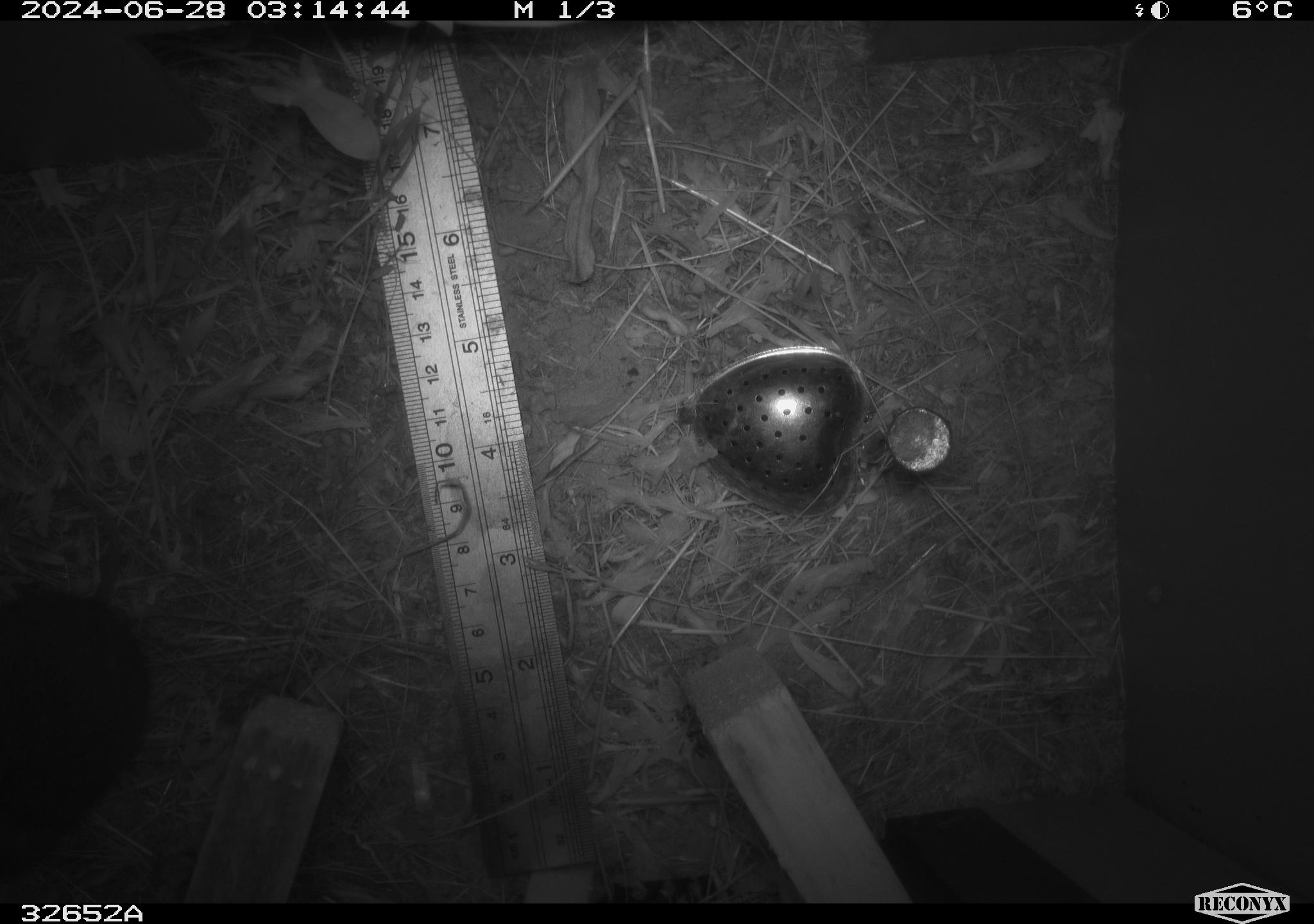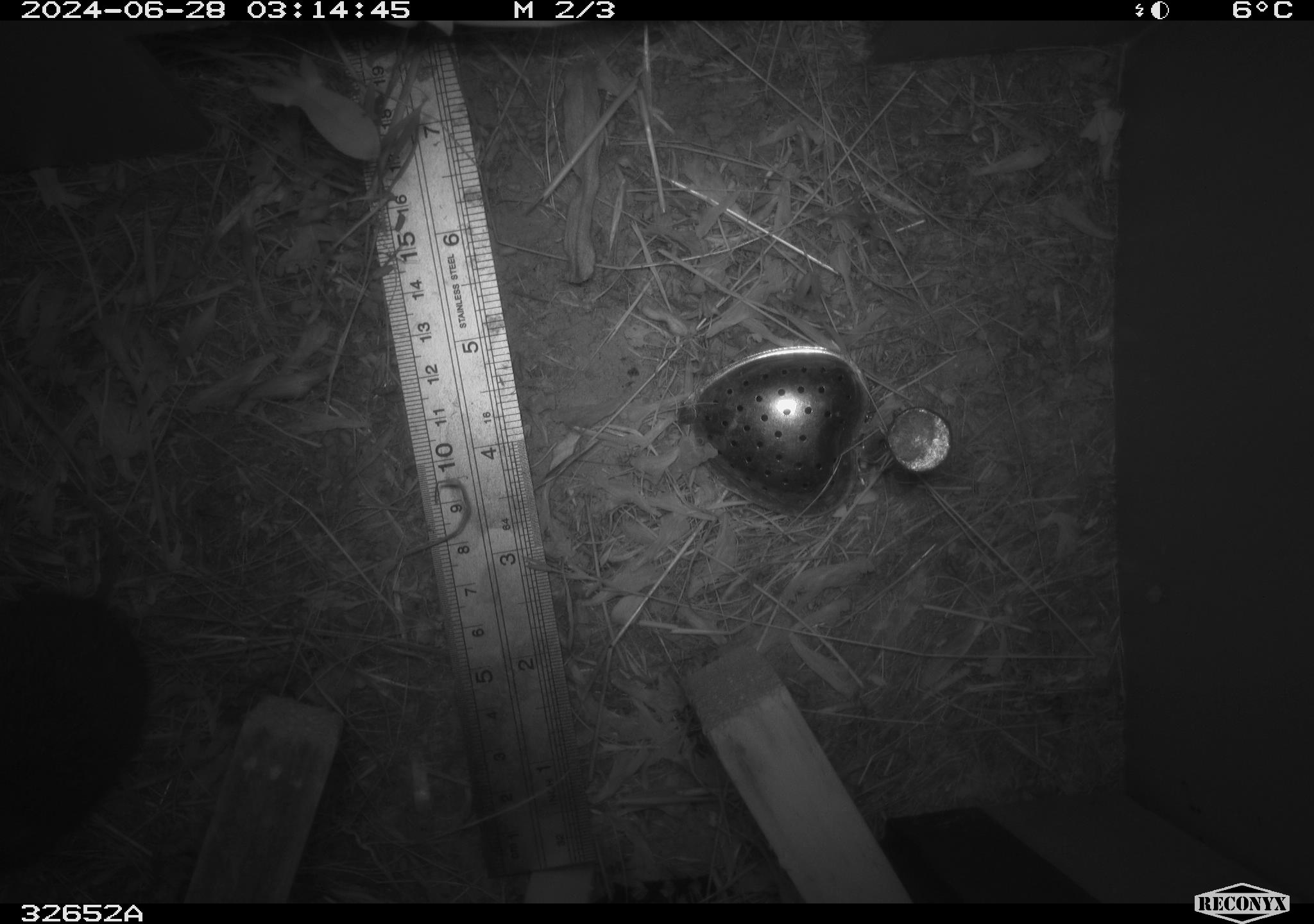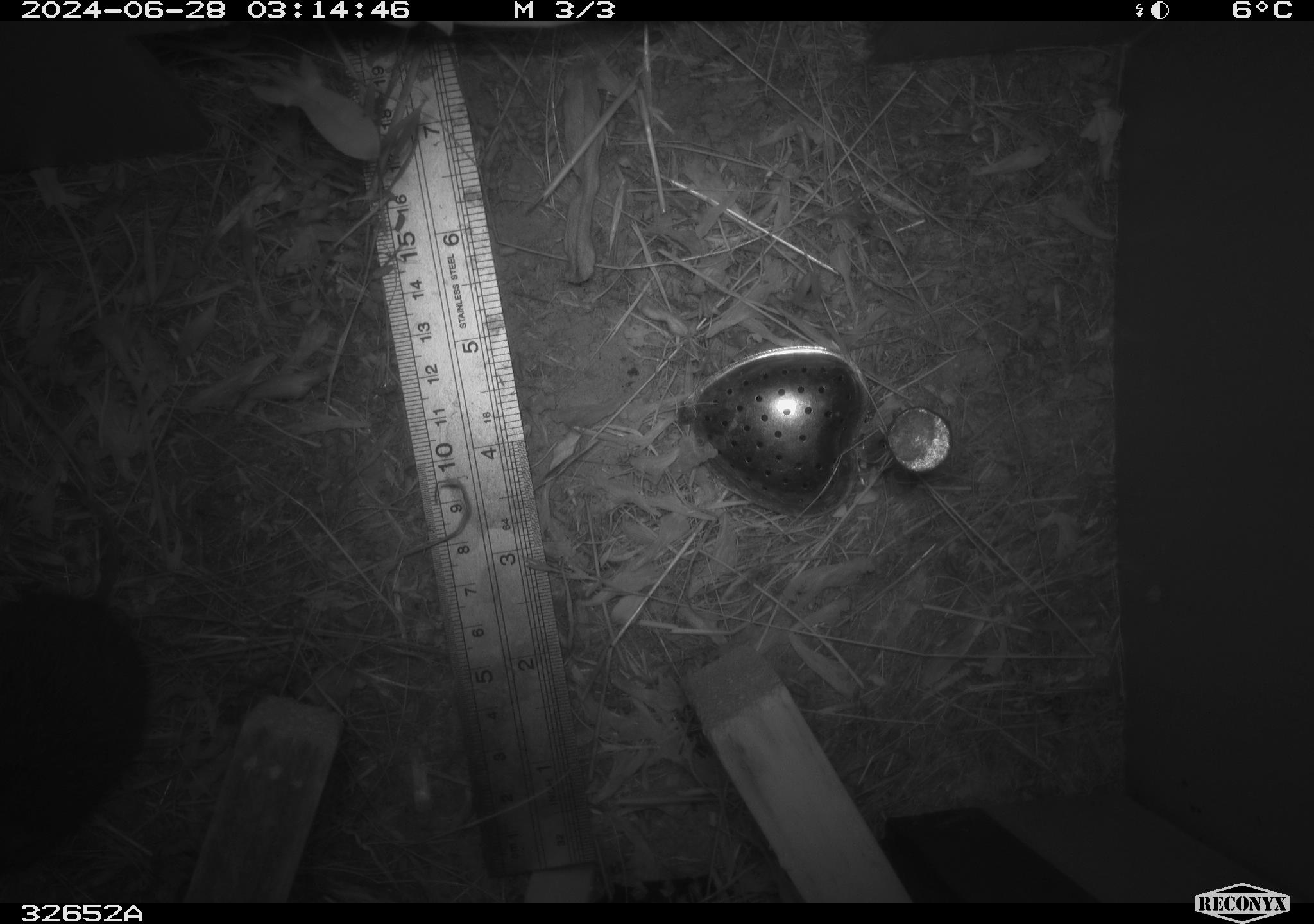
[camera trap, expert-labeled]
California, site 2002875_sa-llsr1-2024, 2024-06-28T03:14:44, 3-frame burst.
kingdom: Animalia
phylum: Chordata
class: Mammalia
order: Rodentia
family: Cricetidae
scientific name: Arvicolinae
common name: voles, lemmings, and muskrats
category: arvicolinae subfamily